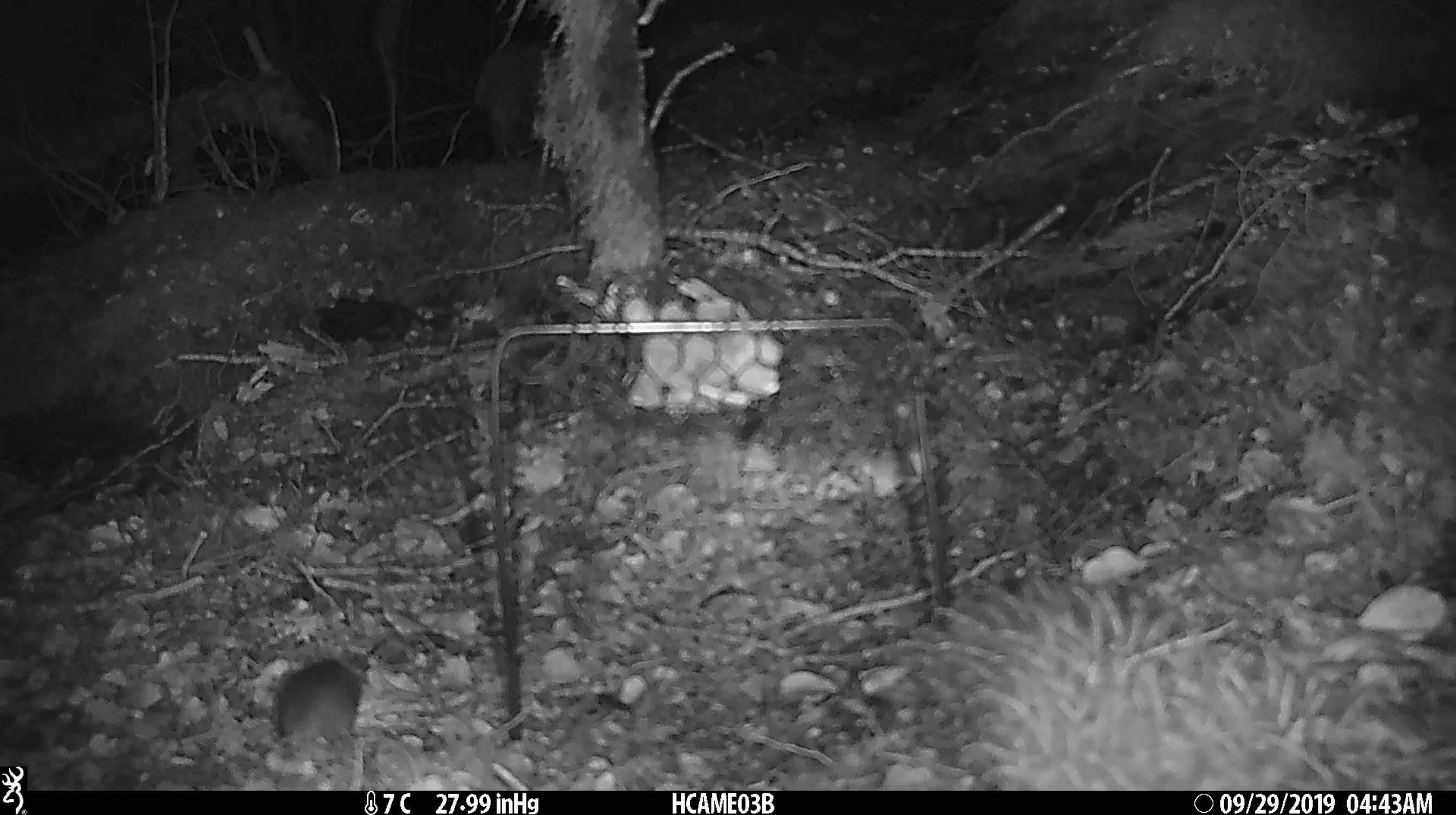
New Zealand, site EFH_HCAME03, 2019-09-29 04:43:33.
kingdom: Animalia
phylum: Chordata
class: Mammalia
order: Rodentia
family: Muridae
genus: Mus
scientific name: Mus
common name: mouse